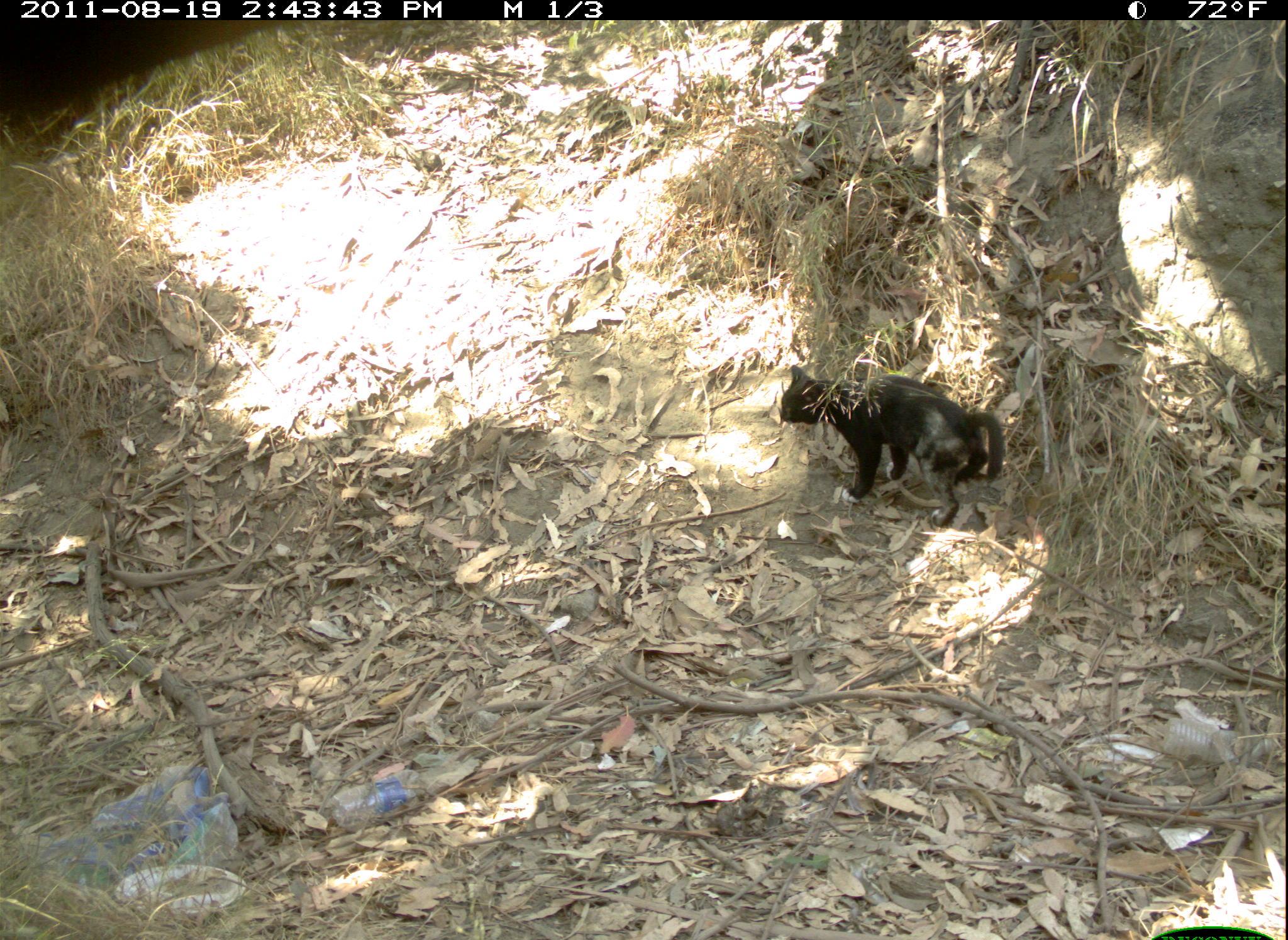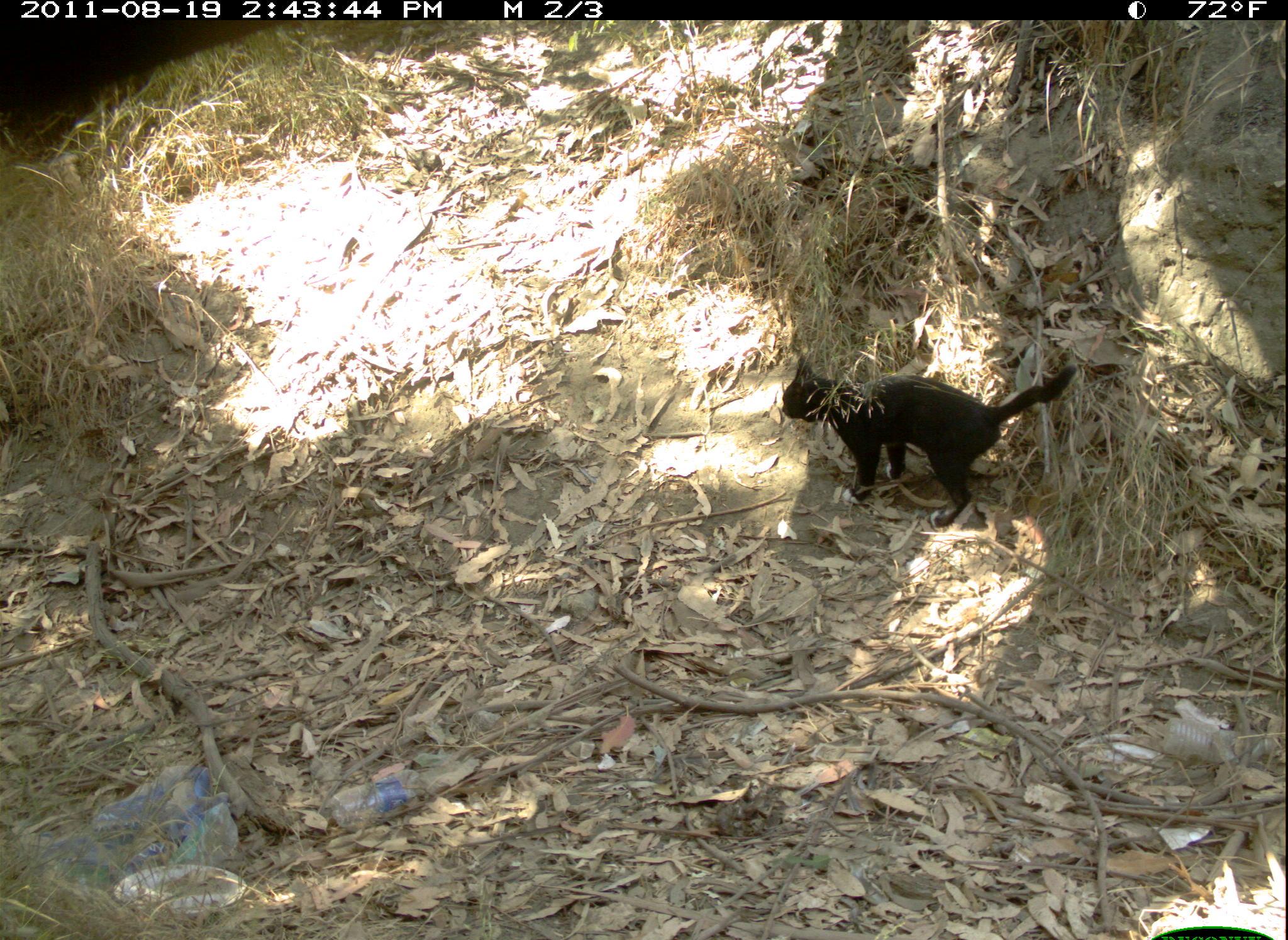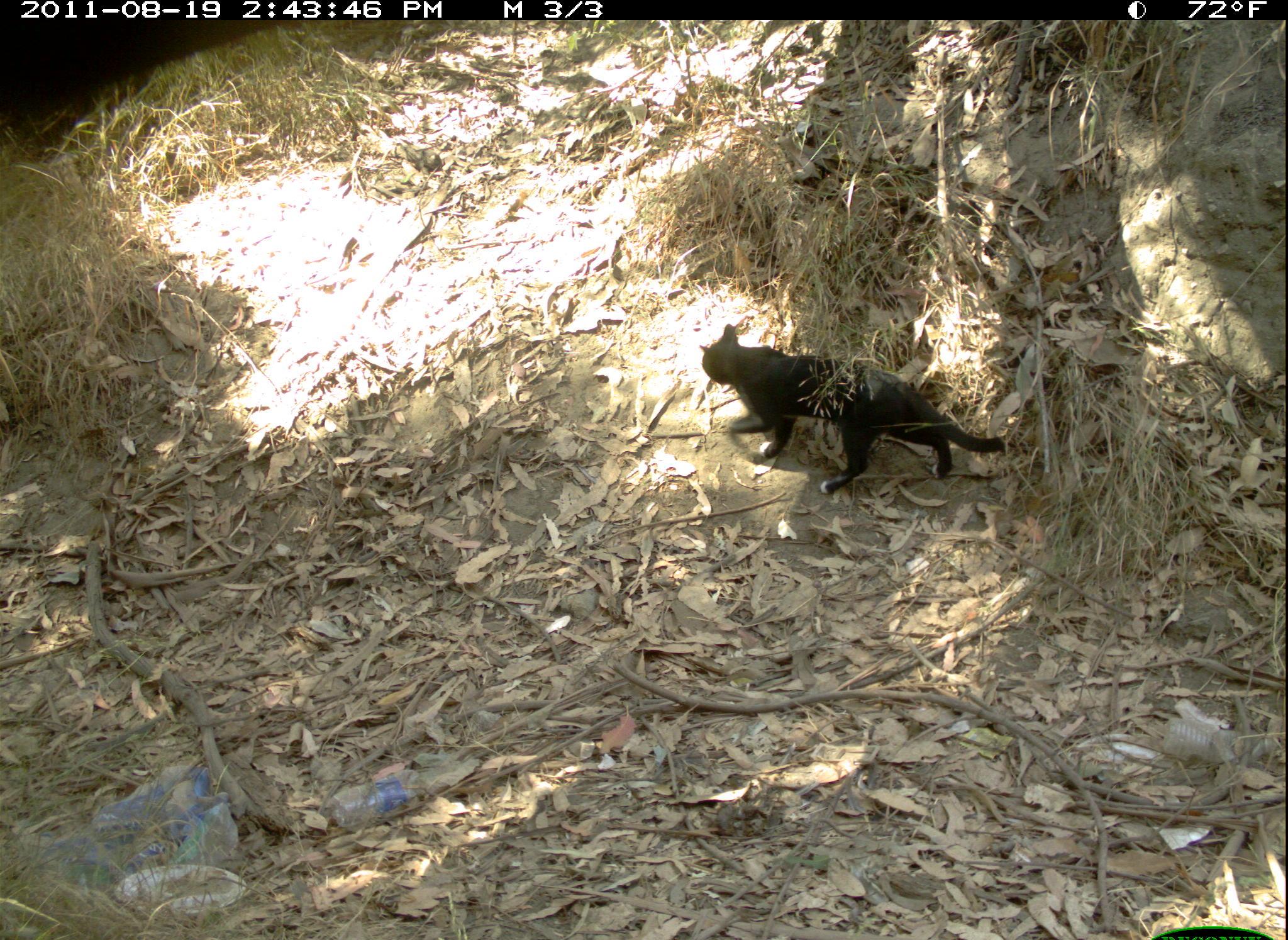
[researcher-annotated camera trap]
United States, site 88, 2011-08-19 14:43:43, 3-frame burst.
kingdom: Animalia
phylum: Chordata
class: Mammalia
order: Carnivora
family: Felidae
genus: Felis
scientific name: Felis catus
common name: cat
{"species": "cat (Felis catus)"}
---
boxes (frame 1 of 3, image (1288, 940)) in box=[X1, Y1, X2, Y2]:
cat: box=[762, 350, 1027, 530]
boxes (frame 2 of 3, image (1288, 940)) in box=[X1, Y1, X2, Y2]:
cat: box=[729, 304, 1154, 594]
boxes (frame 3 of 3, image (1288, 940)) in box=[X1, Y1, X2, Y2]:
cat: box=[686, 316, 1022, 512]